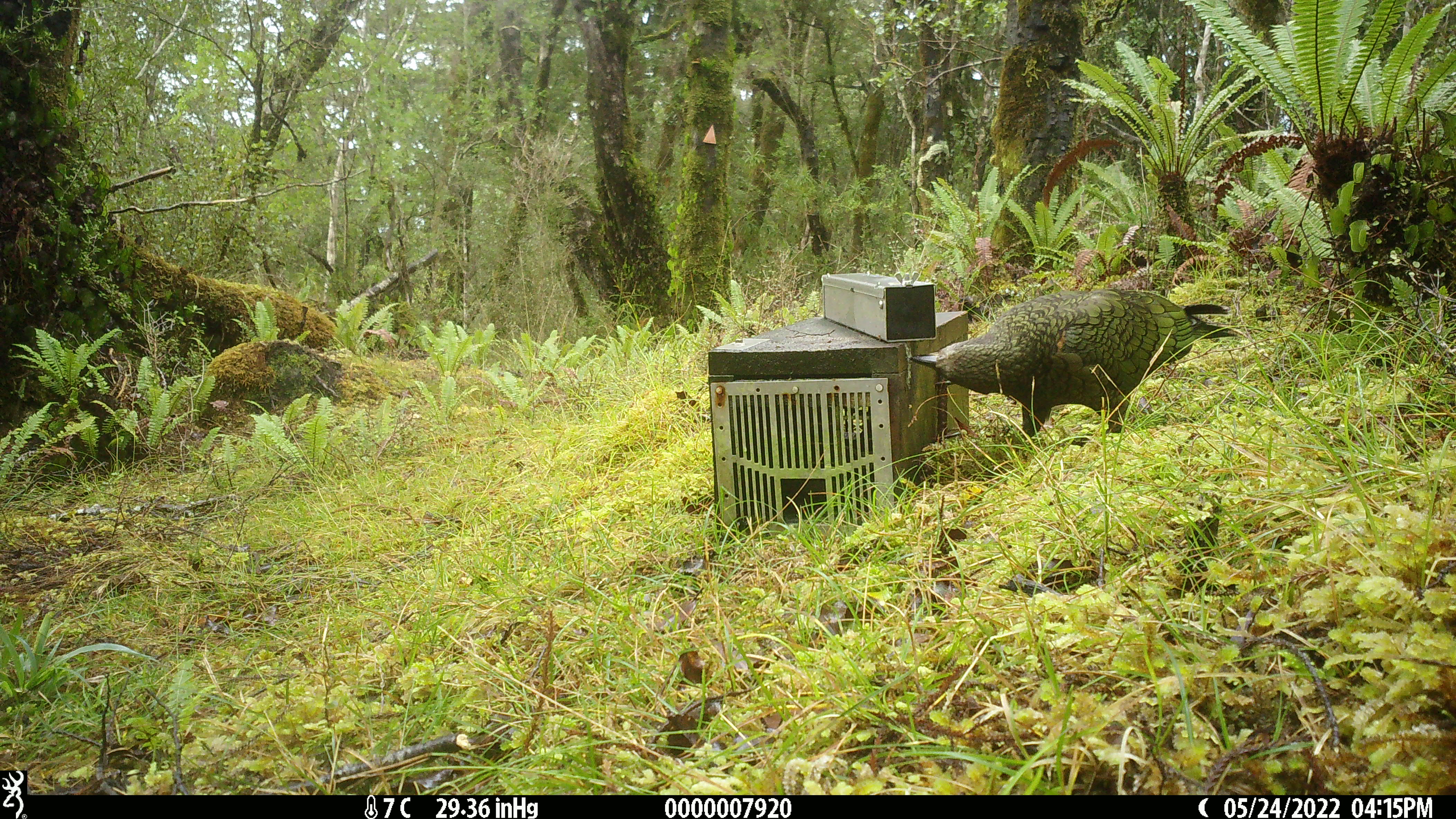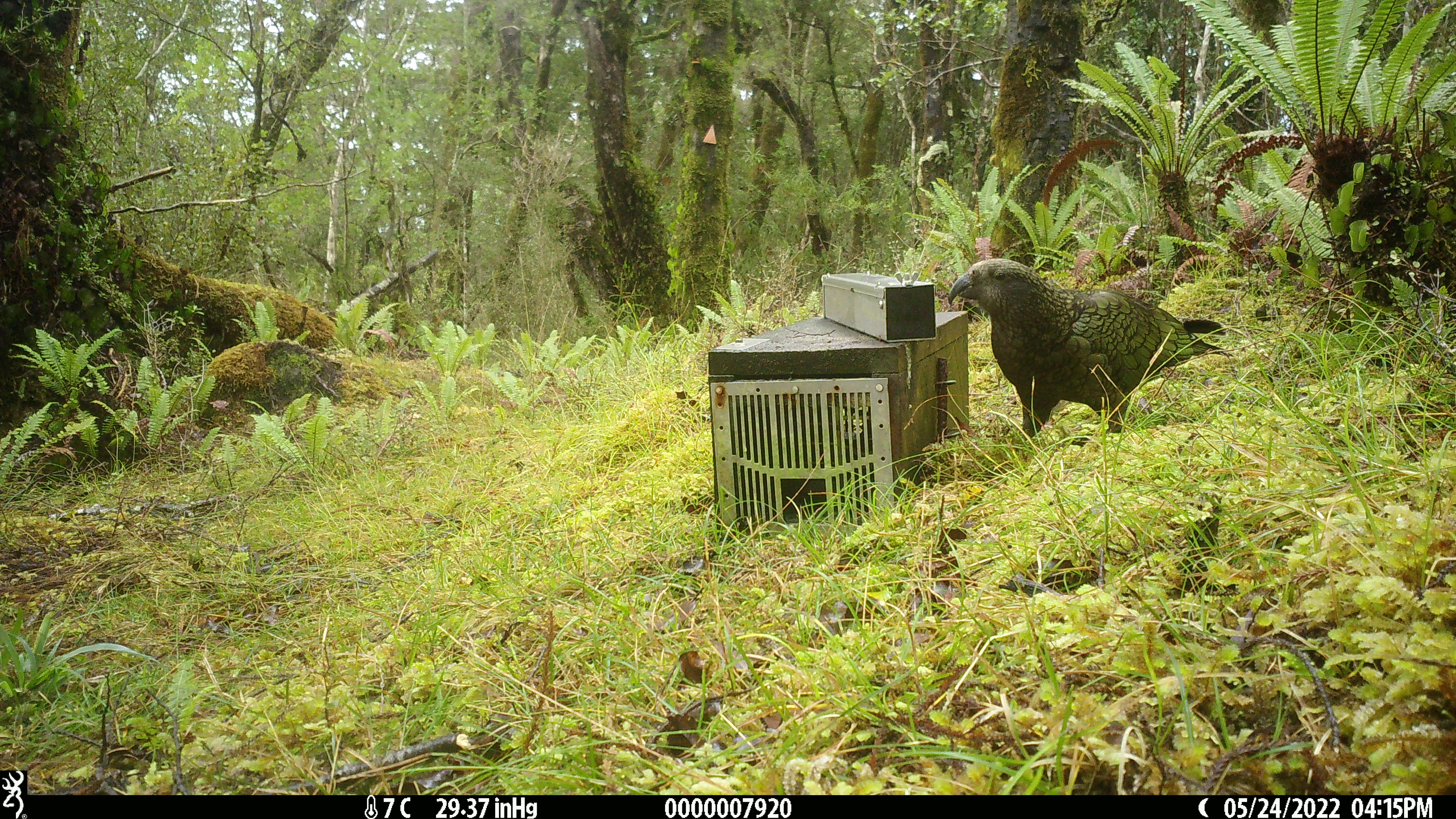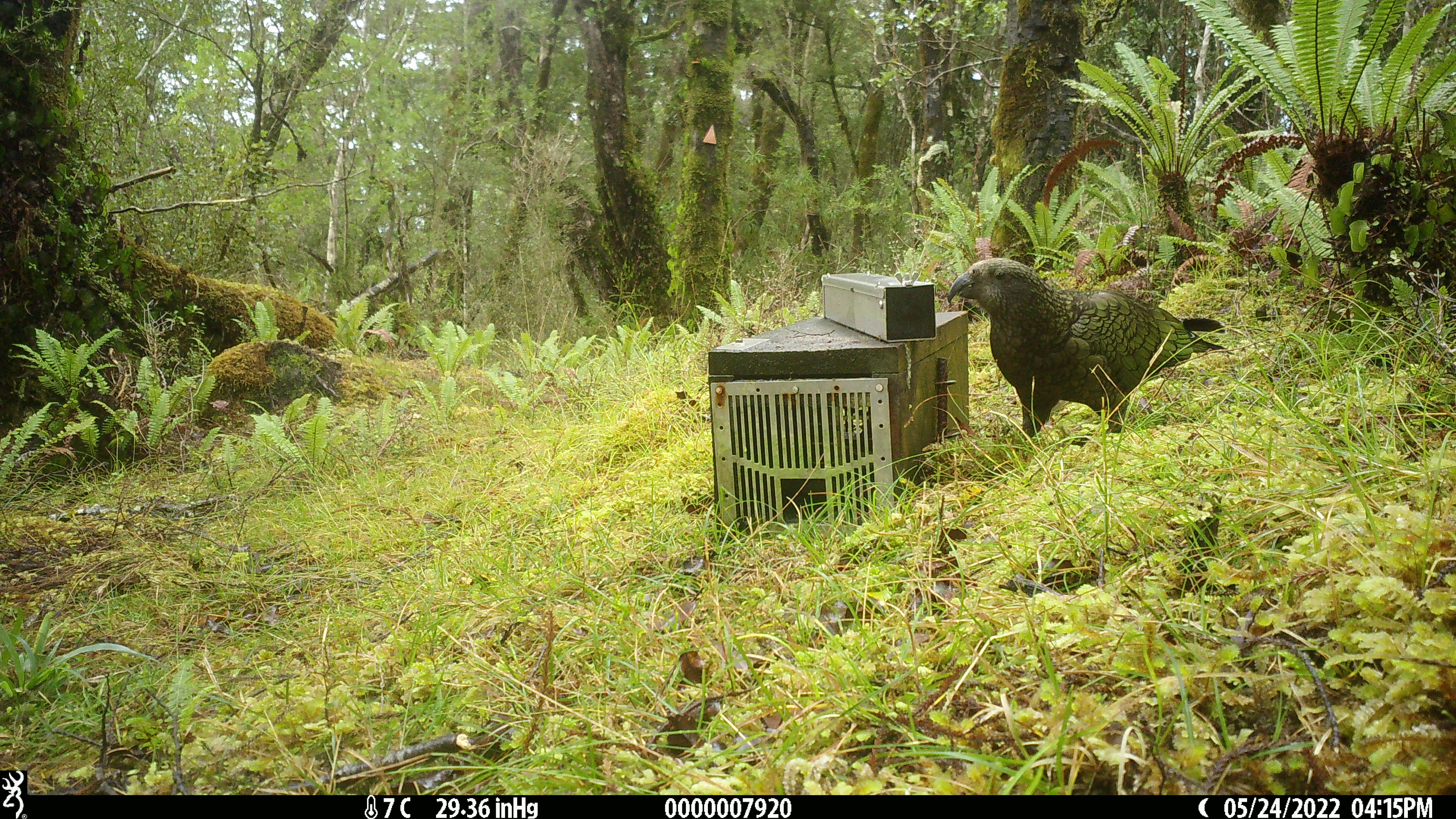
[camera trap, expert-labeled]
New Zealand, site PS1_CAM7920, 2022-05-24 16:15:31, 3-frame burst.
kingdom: Animalia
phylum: Chordata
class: Aves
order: Psittaciformes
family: Strigopidae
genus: Nestor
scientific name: Nestor notabilis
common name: kea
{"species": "kea (Nestor notabilis)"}